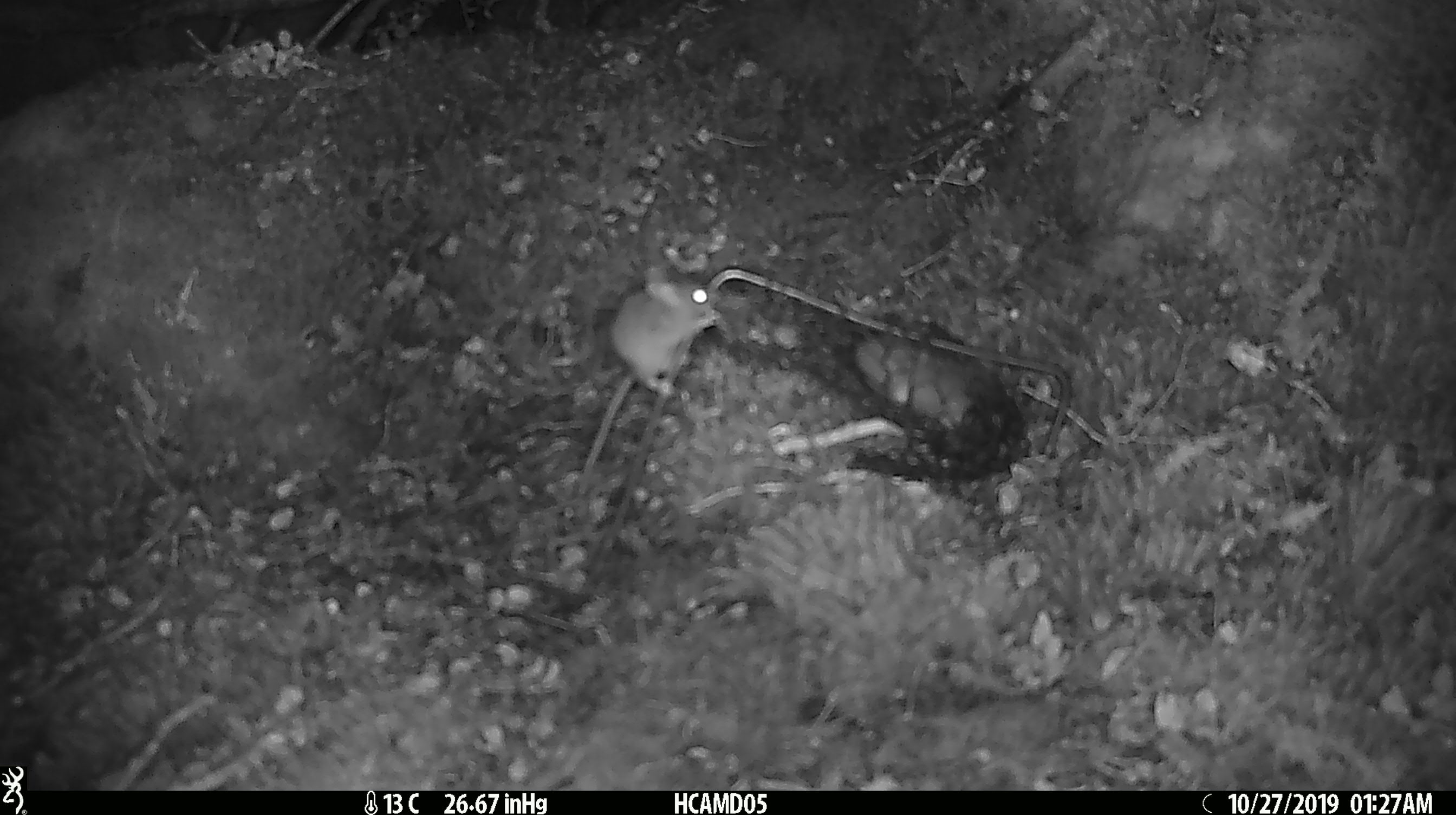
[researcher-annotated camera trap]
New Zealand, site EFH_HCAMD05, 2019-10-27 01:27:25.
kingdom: Animalia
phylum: Chordata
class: Mammalia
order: Rodentia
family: Muridae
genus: Mus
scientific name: Mus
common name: mouse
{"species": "mouse (Mus)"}